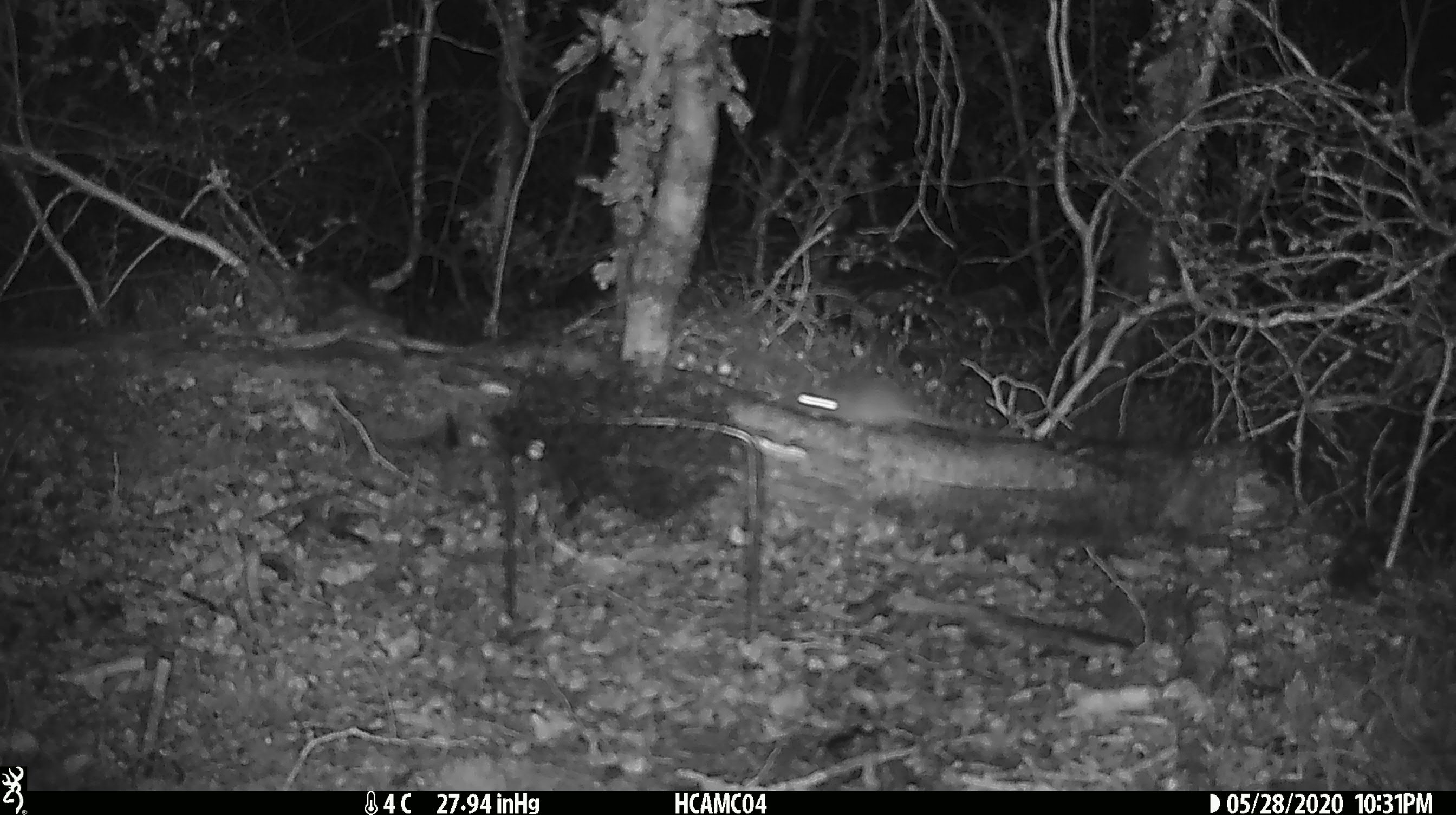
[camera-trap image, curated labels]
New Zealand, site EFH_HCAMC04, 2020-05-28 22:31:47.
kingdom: Animalia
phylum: Chordata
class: Mammalia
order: Rodentia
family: Muridae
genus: Mus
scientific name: Mus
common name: mouse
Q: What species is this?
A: Mouse (Mus).